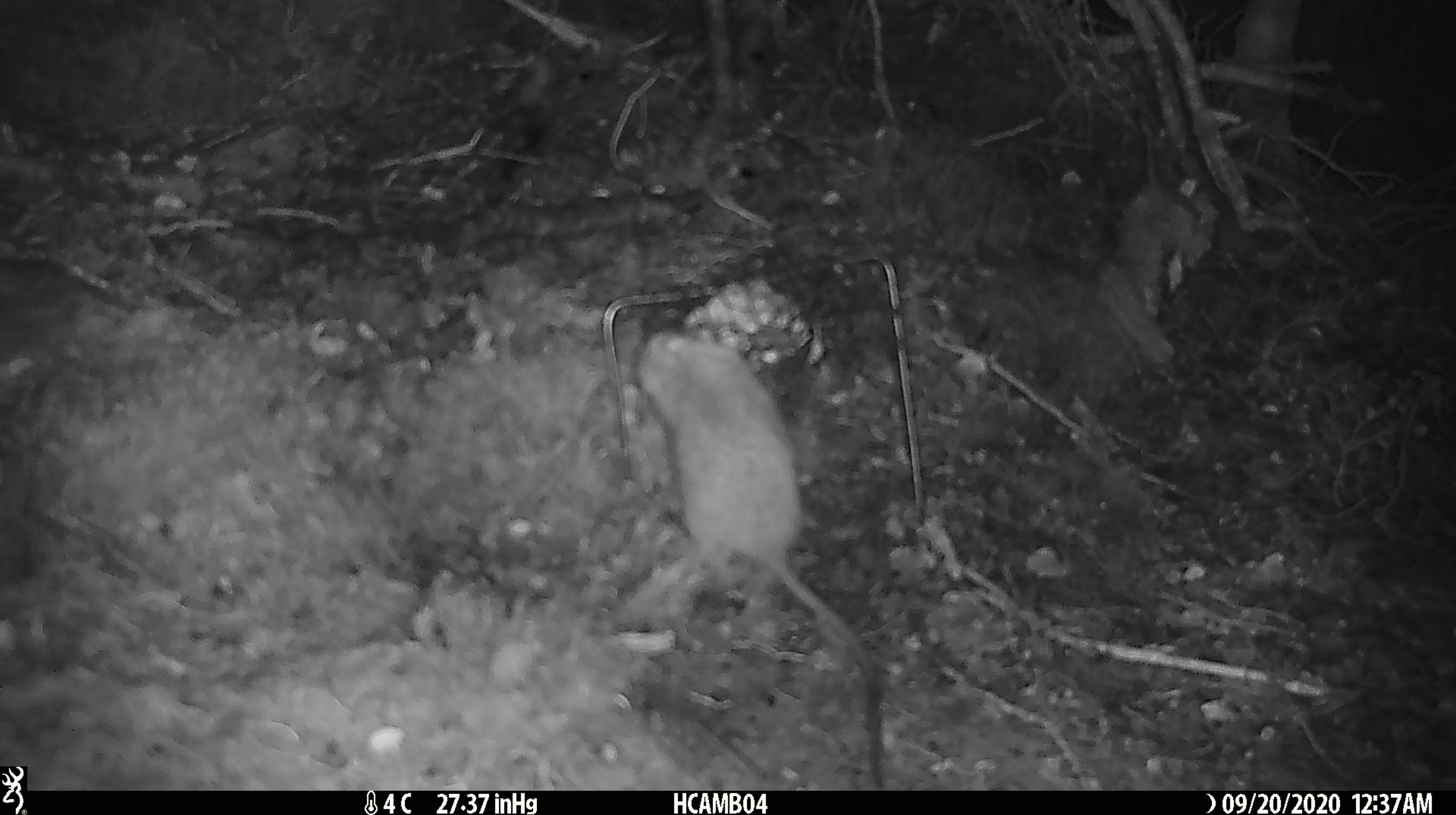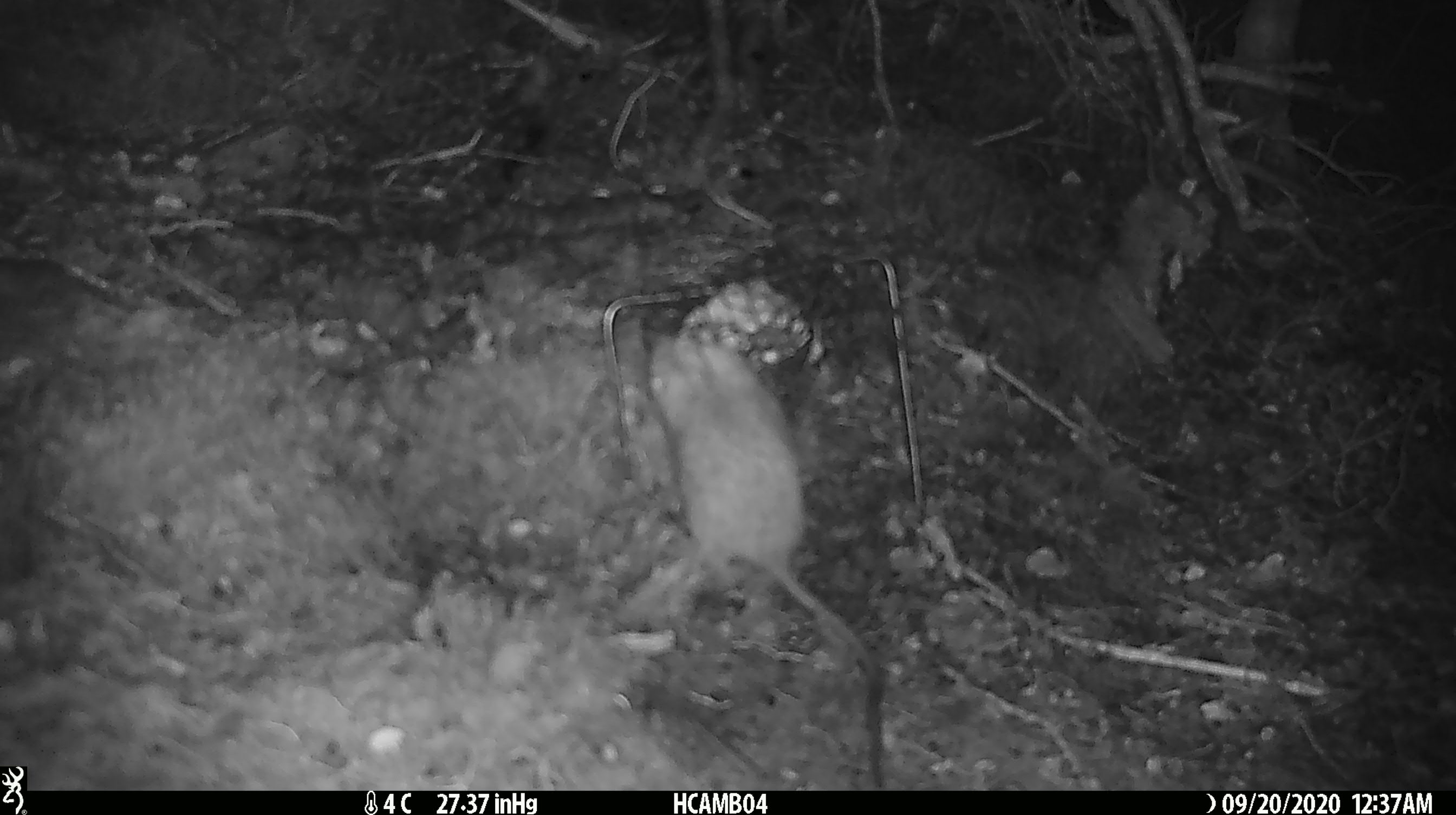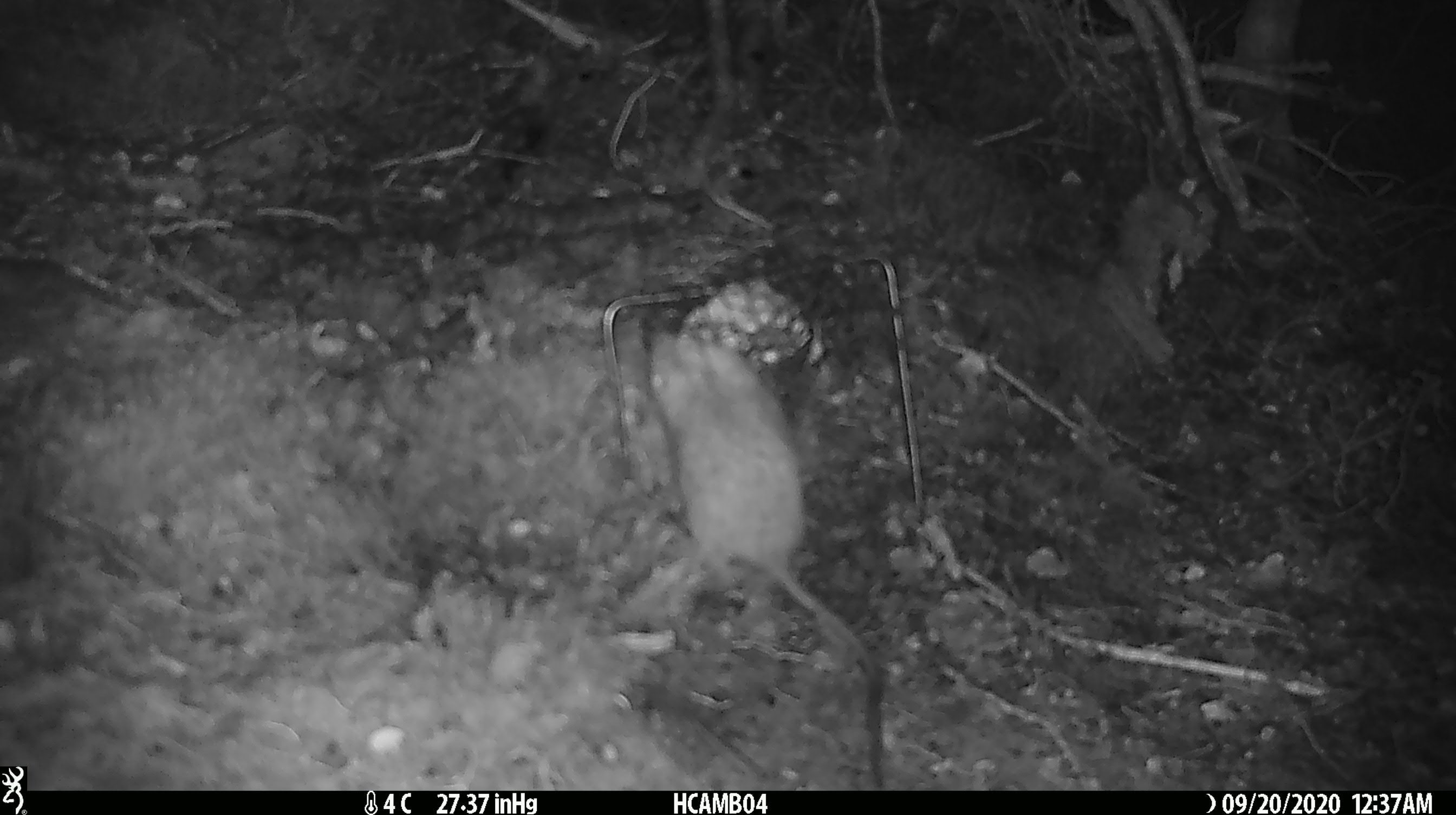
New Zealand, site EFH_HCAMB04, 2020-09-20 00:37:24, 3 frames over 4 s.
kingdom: Animalia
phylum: Chordata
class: Mammalia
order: Rodentia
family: Muridae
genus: Rattus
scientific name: Rattus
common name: rat